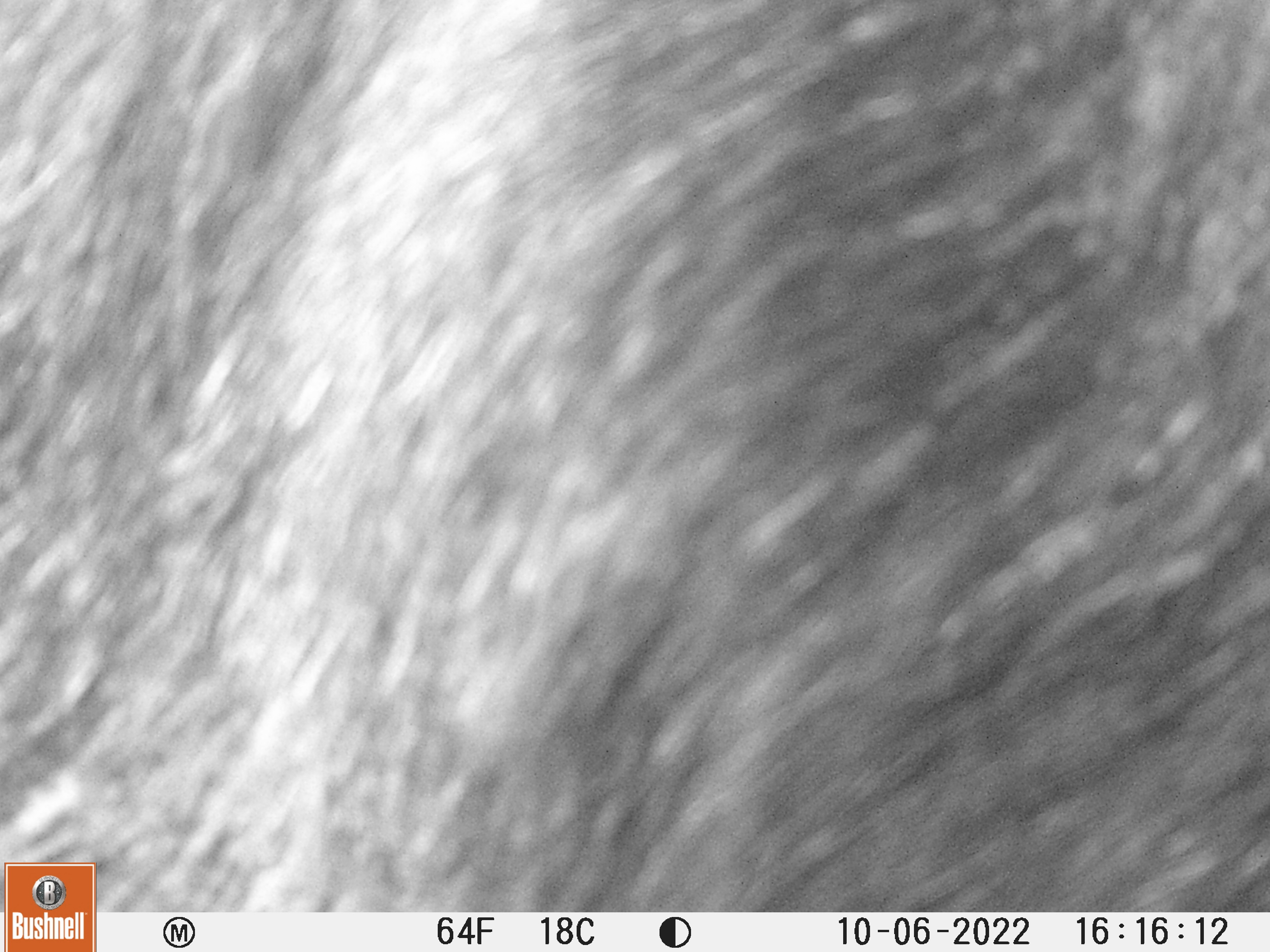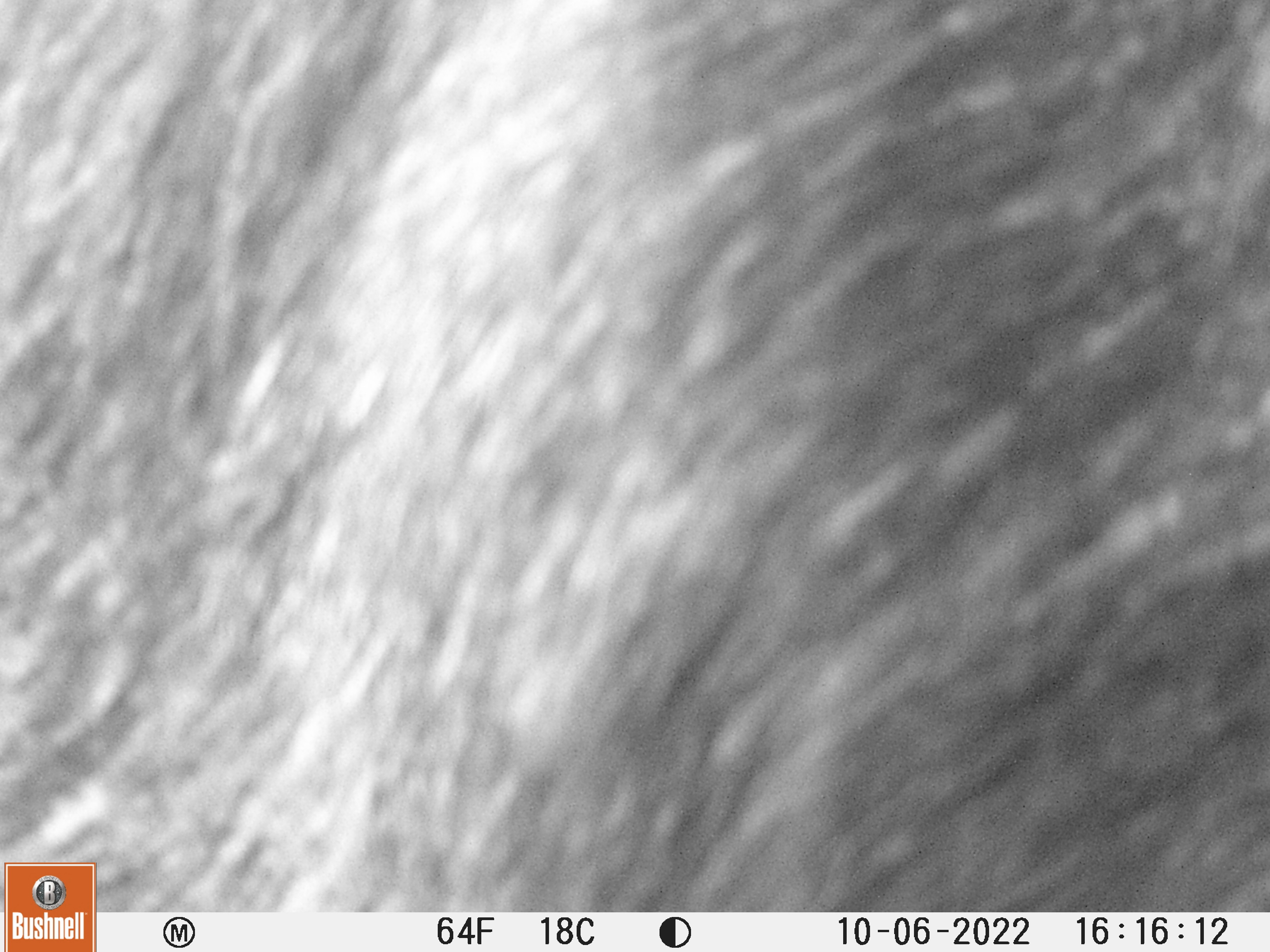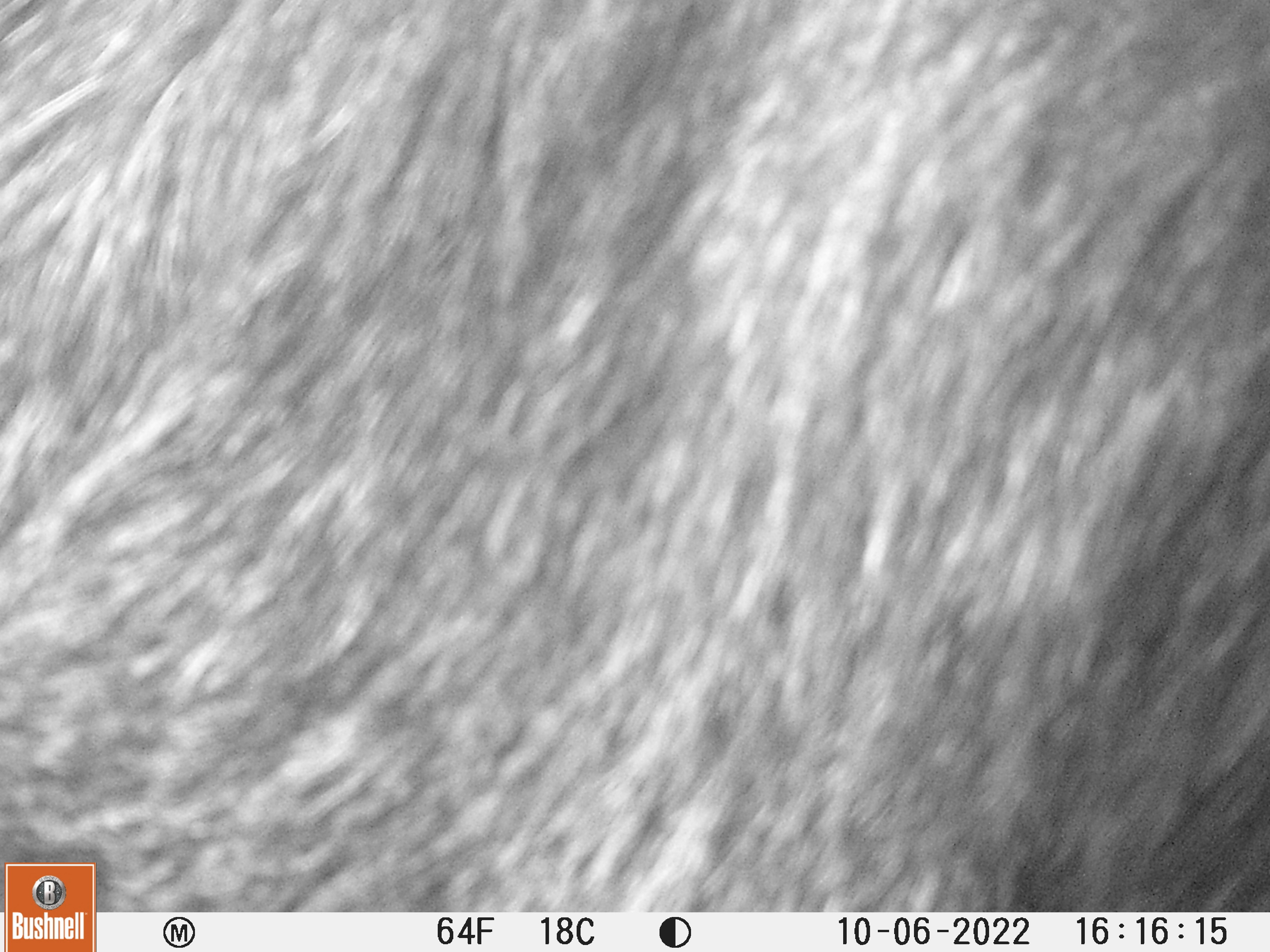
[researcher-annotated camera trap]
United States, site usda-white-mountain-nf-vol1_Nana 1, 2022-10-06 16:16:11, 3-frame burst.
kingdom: Animalia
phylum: Chordata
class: Mammalia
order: Artiodactyla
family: Cervidae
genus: Alces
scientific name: Alces alces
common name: moose